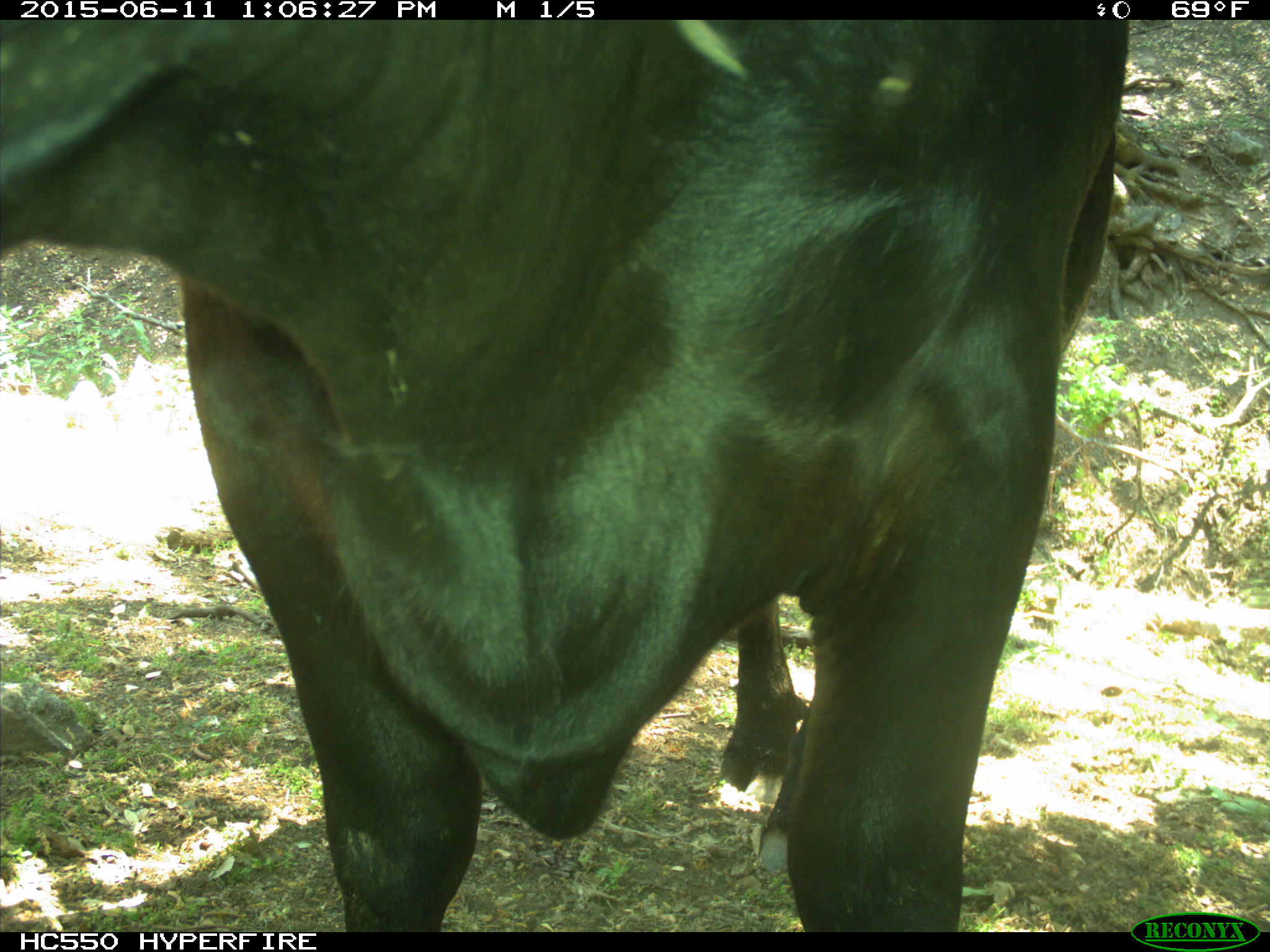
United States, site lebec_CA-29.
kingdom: Animalia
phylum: Chordata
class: Mammalia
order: Artiodactyla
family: Bovidae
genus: Bos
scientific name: Bos taurus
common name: domestic cow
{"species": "Bos taurus (domestic cow)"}